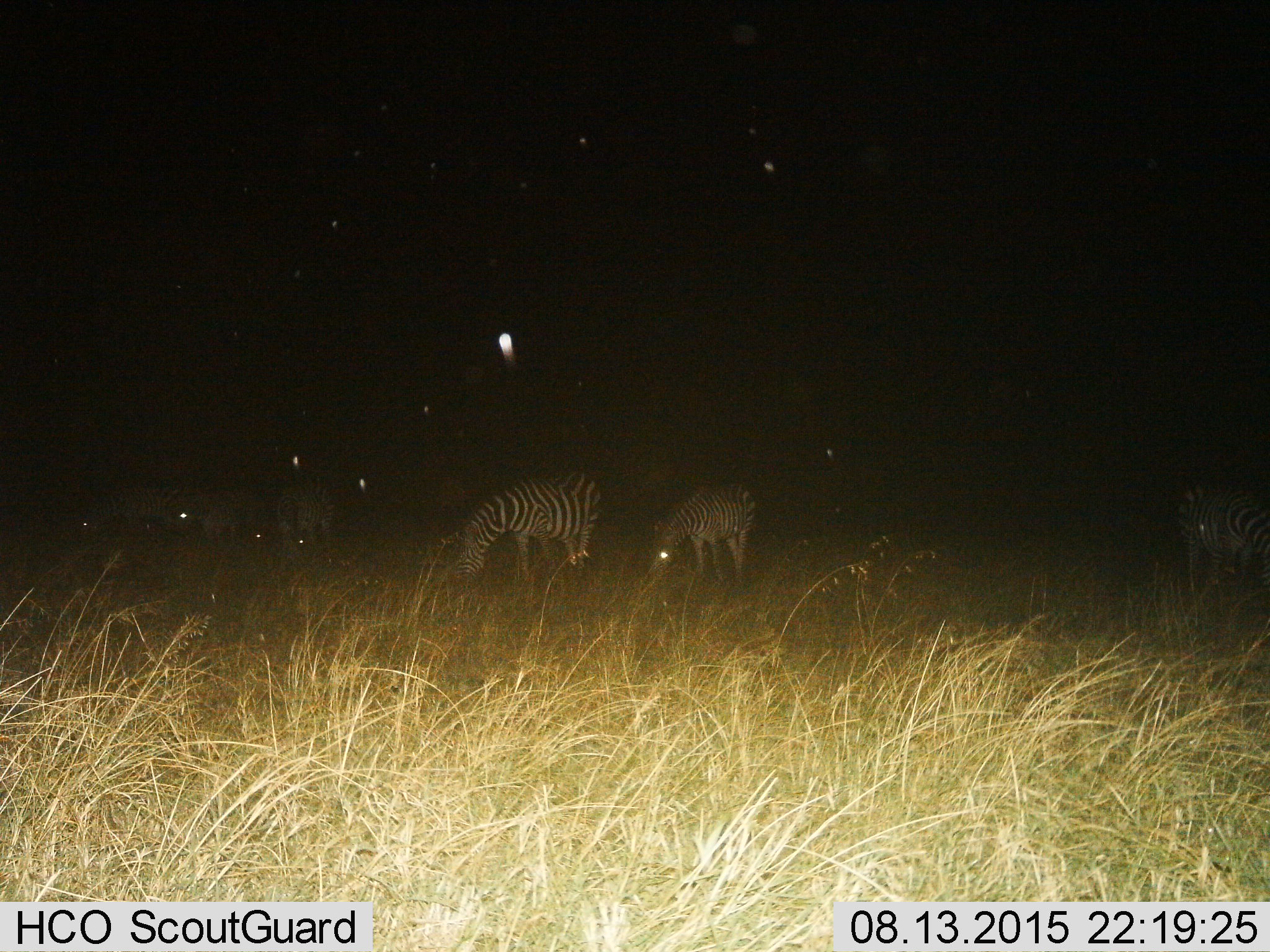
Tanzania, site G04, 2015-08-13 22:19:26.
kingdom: Animalia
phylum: Chordata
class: Mammalia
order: Perissodactyla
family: Equidae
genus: Equus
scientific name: Equus quagga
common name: plains zebra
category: zebra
Zebra (plains zebra) (Equus quagga), count 7. Behavior (volunteer vote fractions): standing 45%, resting 10%, moving 15%, interacting 5%. Young present (vote fraction): 5%. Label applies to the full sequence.